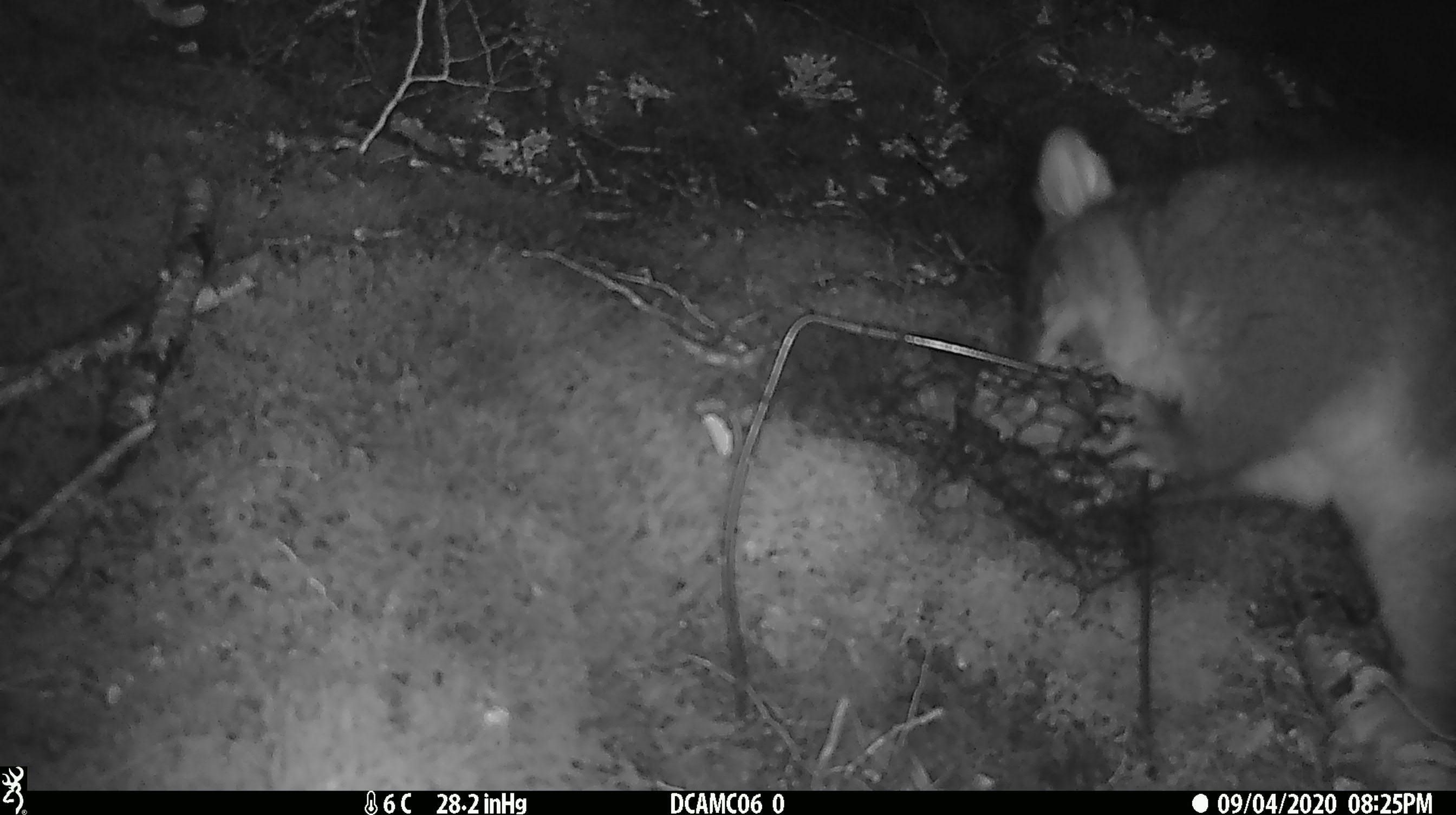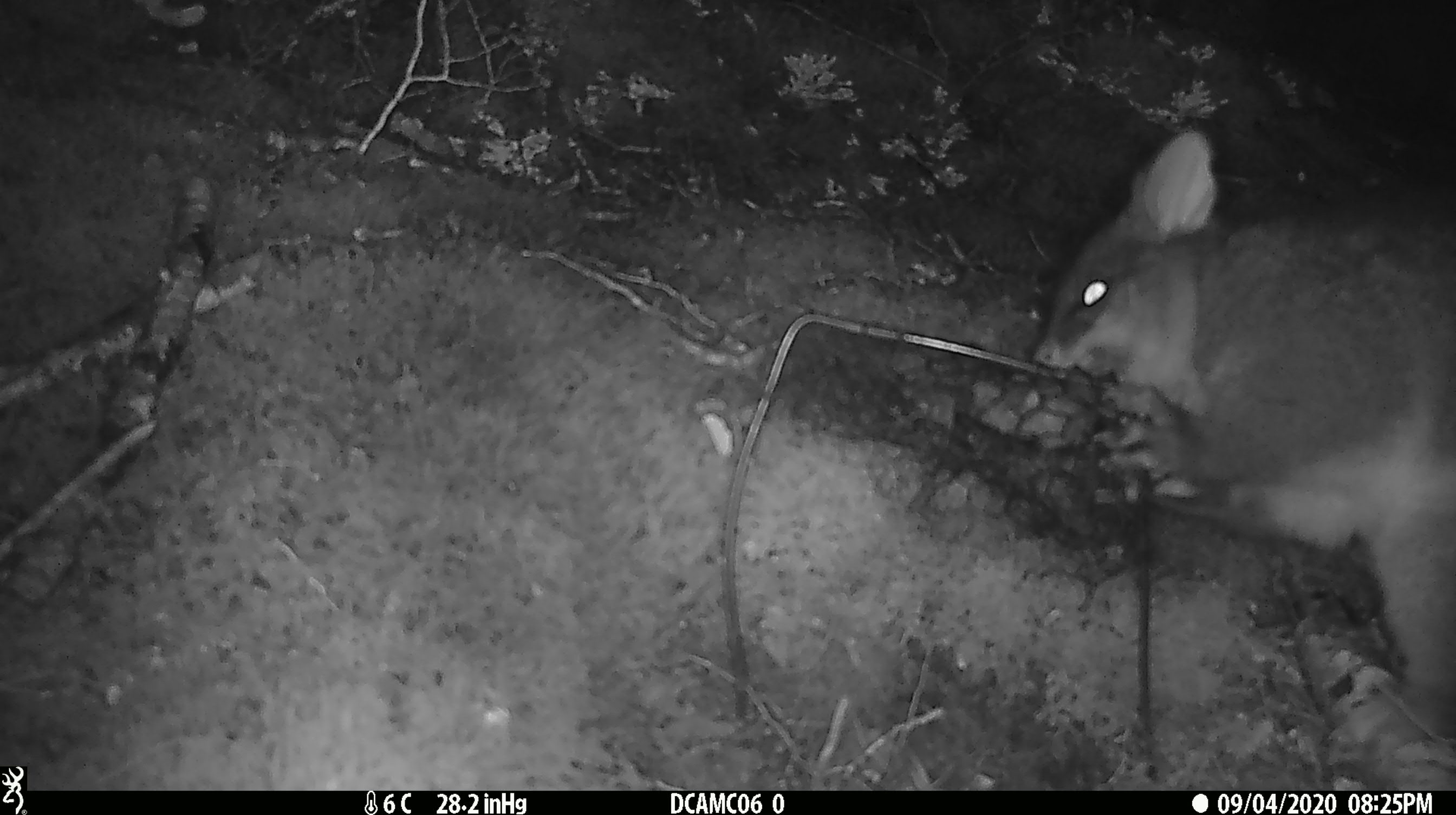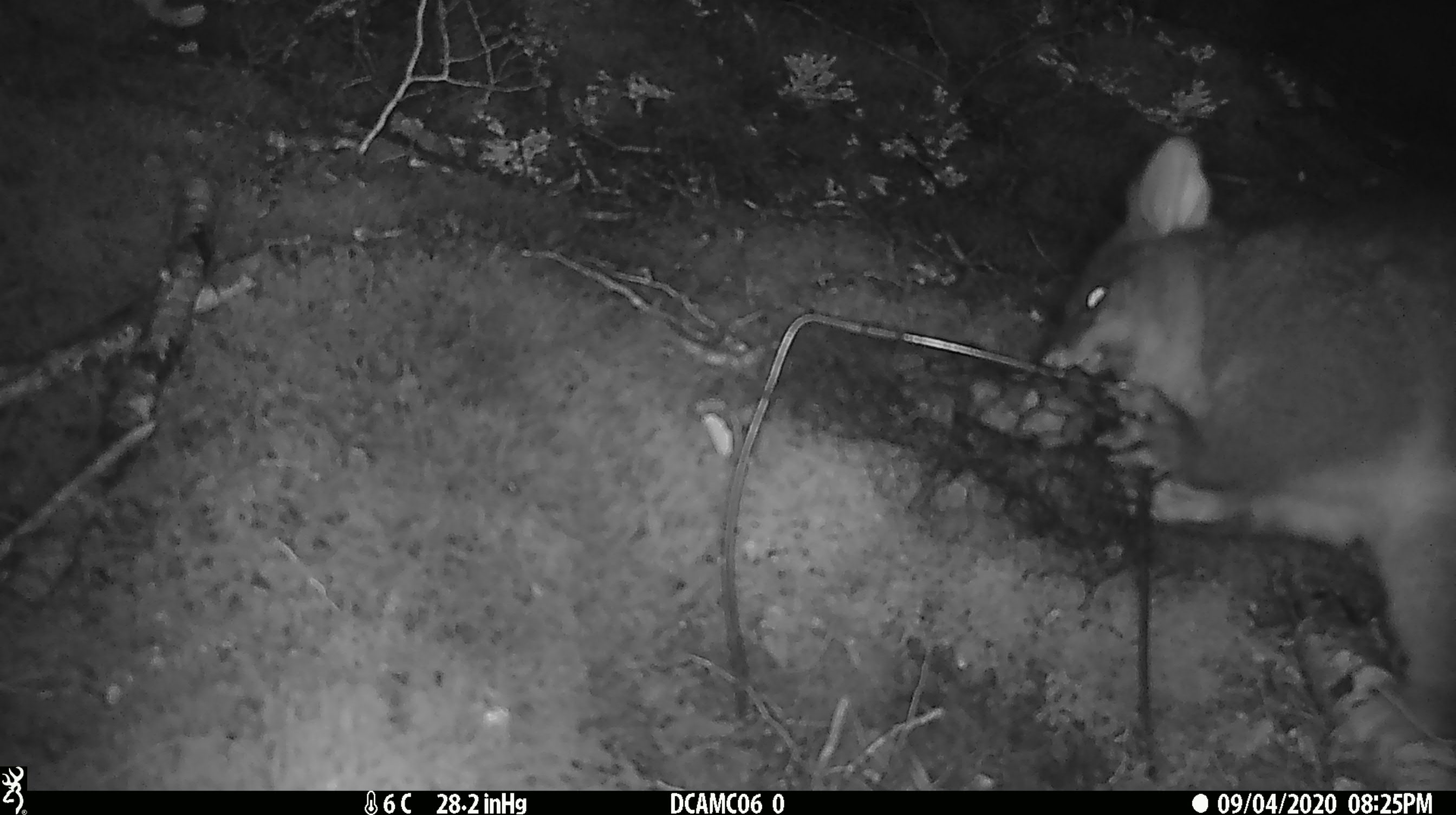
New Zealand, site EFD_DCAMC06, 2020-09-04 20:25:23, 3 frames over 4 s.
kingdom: Animalia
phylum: Chordata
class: Mammalia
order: Diprotodontia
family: Phalangeridae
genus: Trichosurus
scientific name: Trichosurus vulpecula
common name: common brushtail possum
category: possum